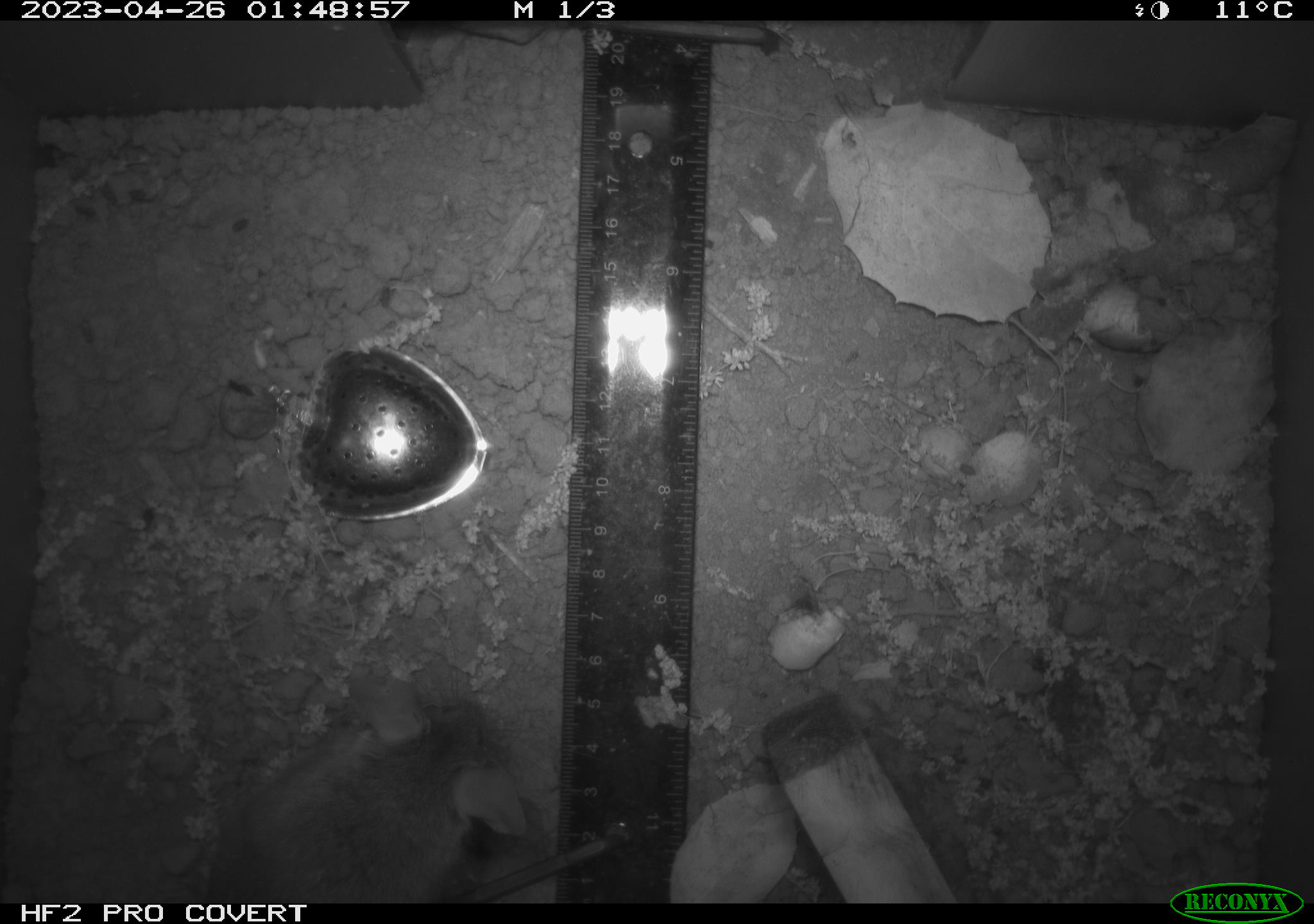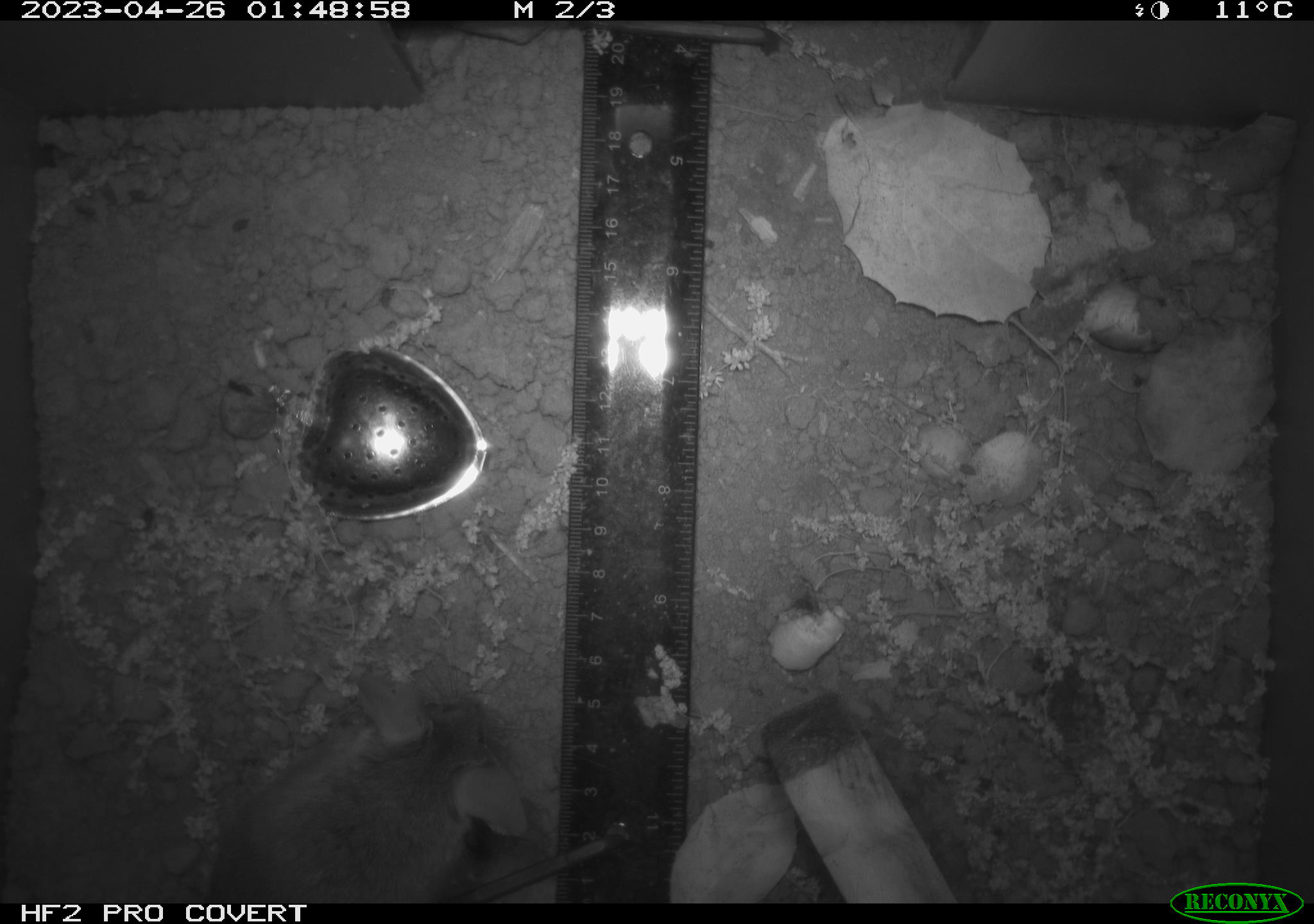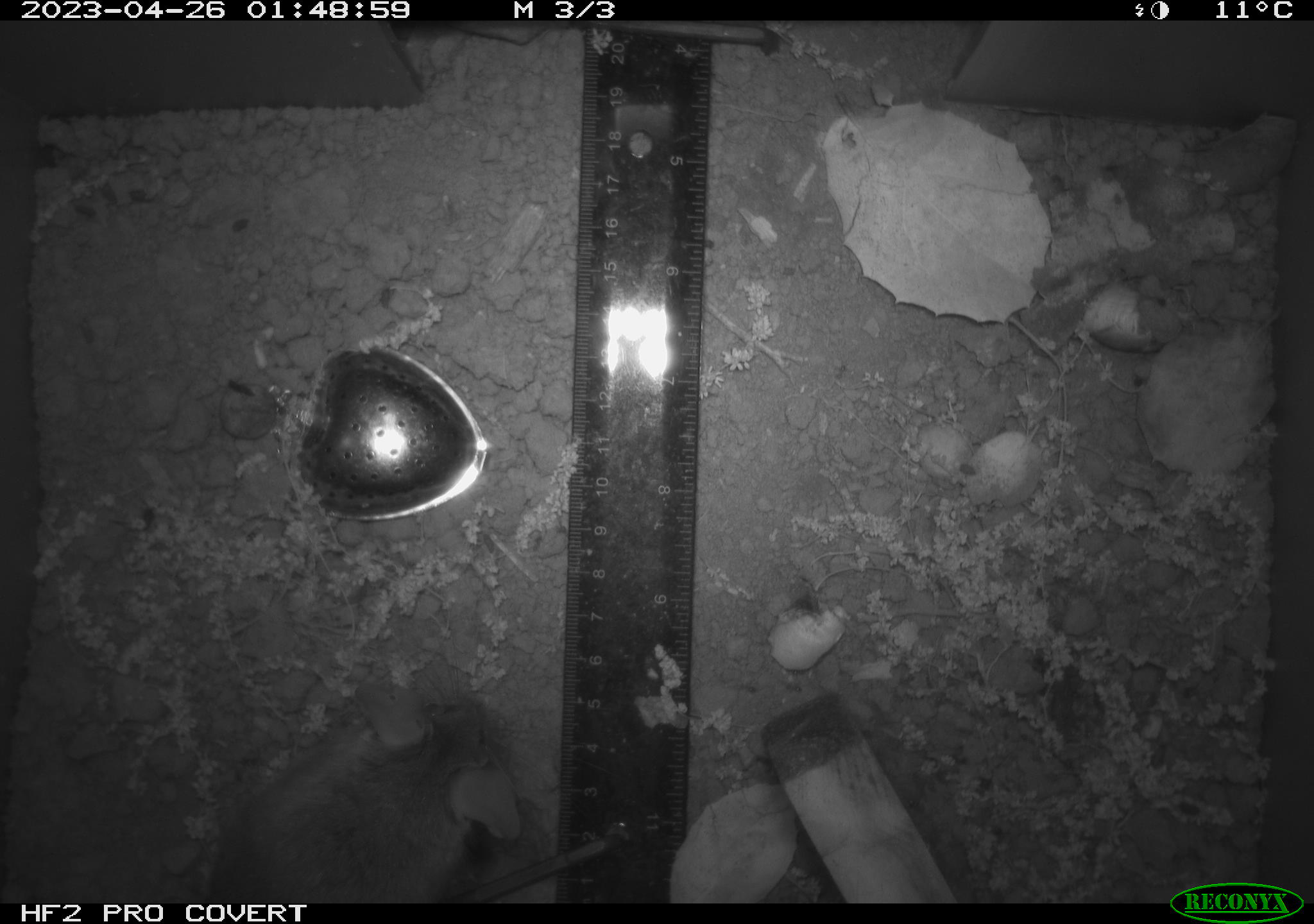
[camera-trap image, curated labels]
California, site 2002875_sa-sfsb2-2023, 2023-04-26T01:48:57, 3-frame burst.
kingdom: Animalia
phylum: Chordata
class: Mammalia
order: Rodentia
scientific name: Rodentia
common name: mouse species